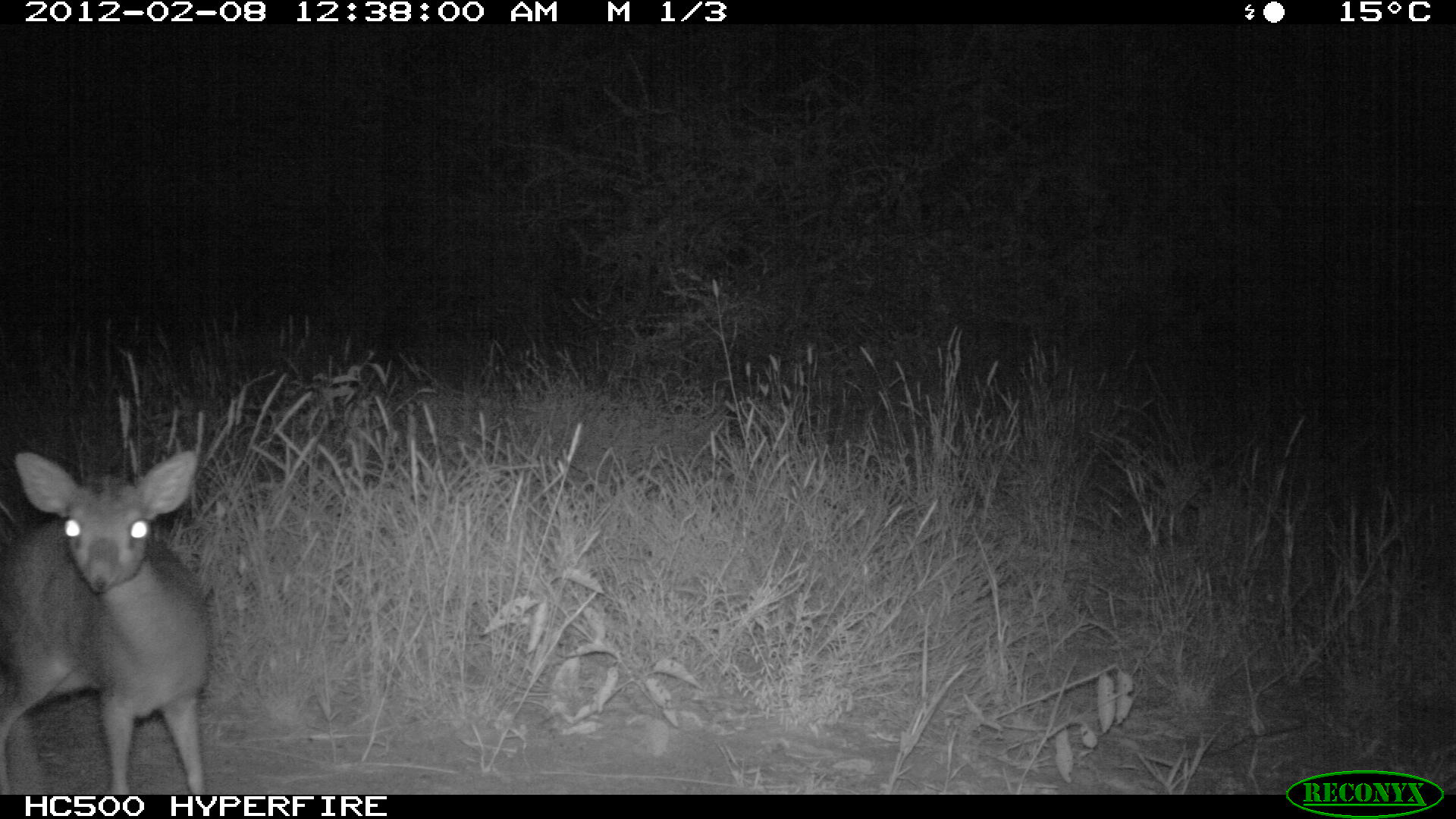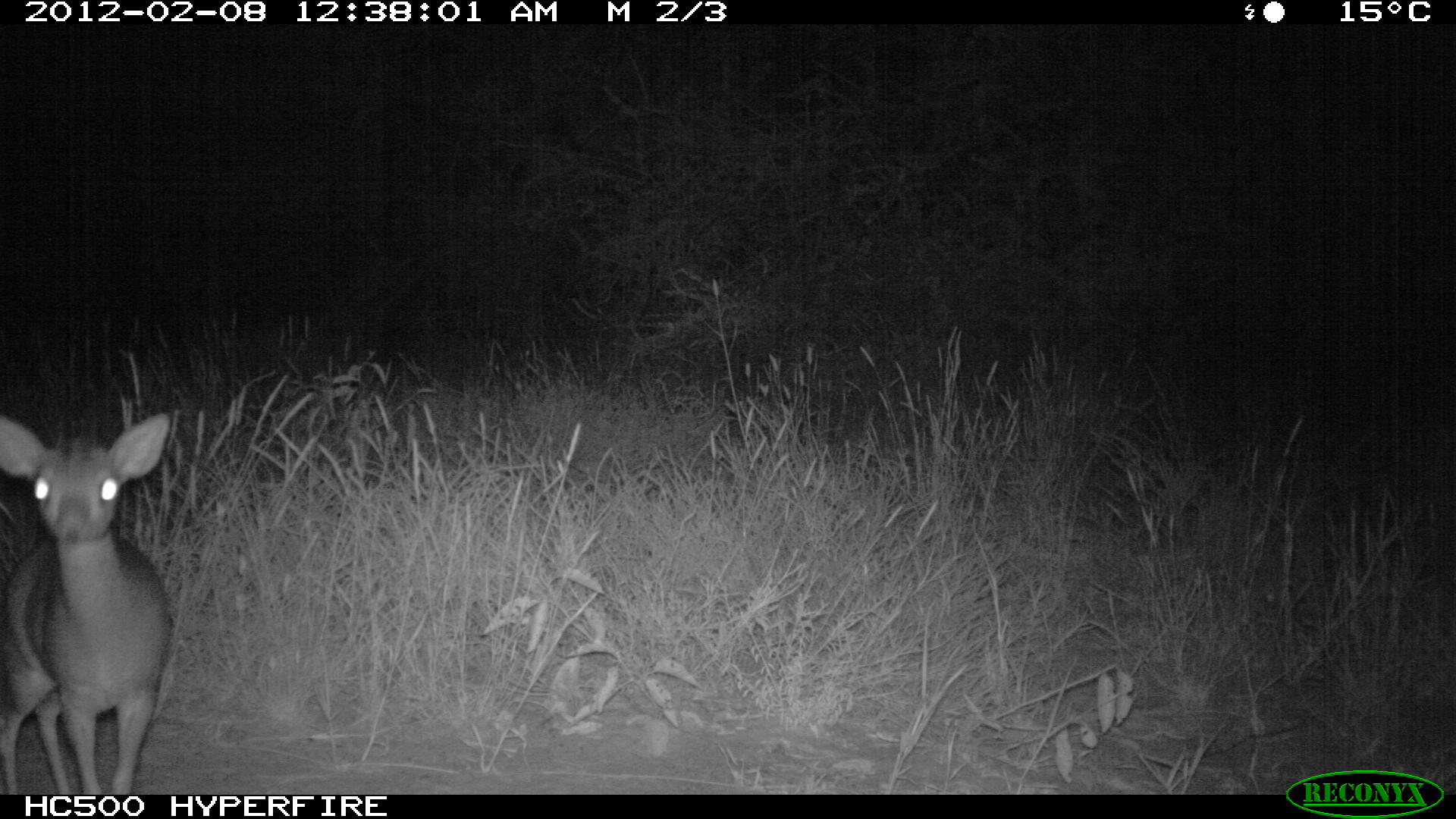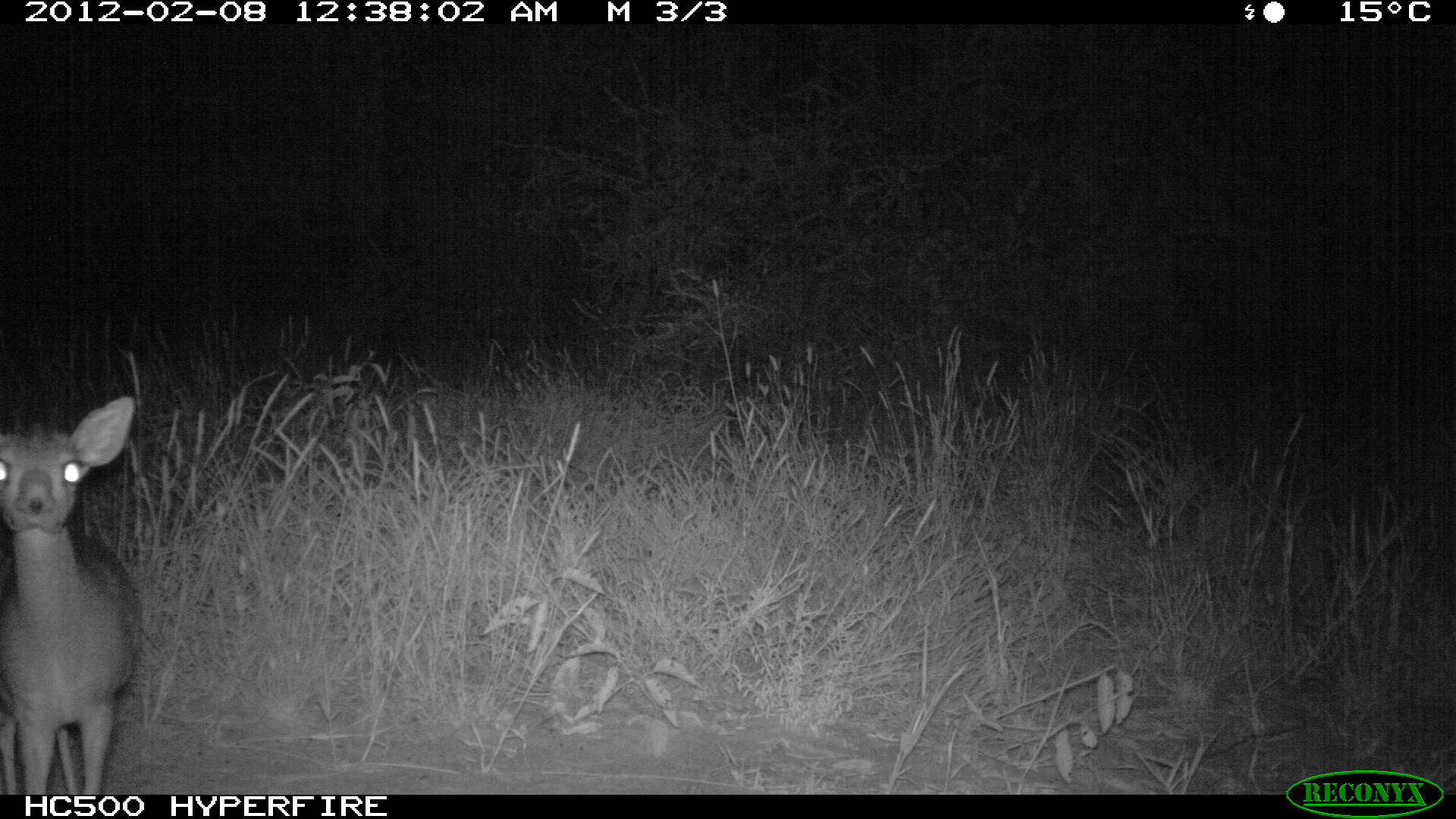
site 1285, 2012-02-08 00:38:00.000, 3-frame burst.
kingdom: Animalia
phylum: Chordata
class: Mammalia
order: Artiodactyla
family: Bovidae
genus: Madoqua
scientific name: Madoqua guentheri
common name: günther's dik-dik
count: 1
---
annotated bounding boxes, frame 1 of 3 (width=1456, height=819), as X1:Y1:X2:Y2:
madoqua guentheri: 0:447:207:792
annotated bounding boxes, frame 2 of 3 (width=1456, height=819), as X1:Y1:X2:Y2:
madoqua guentheri: 0:408:178:790